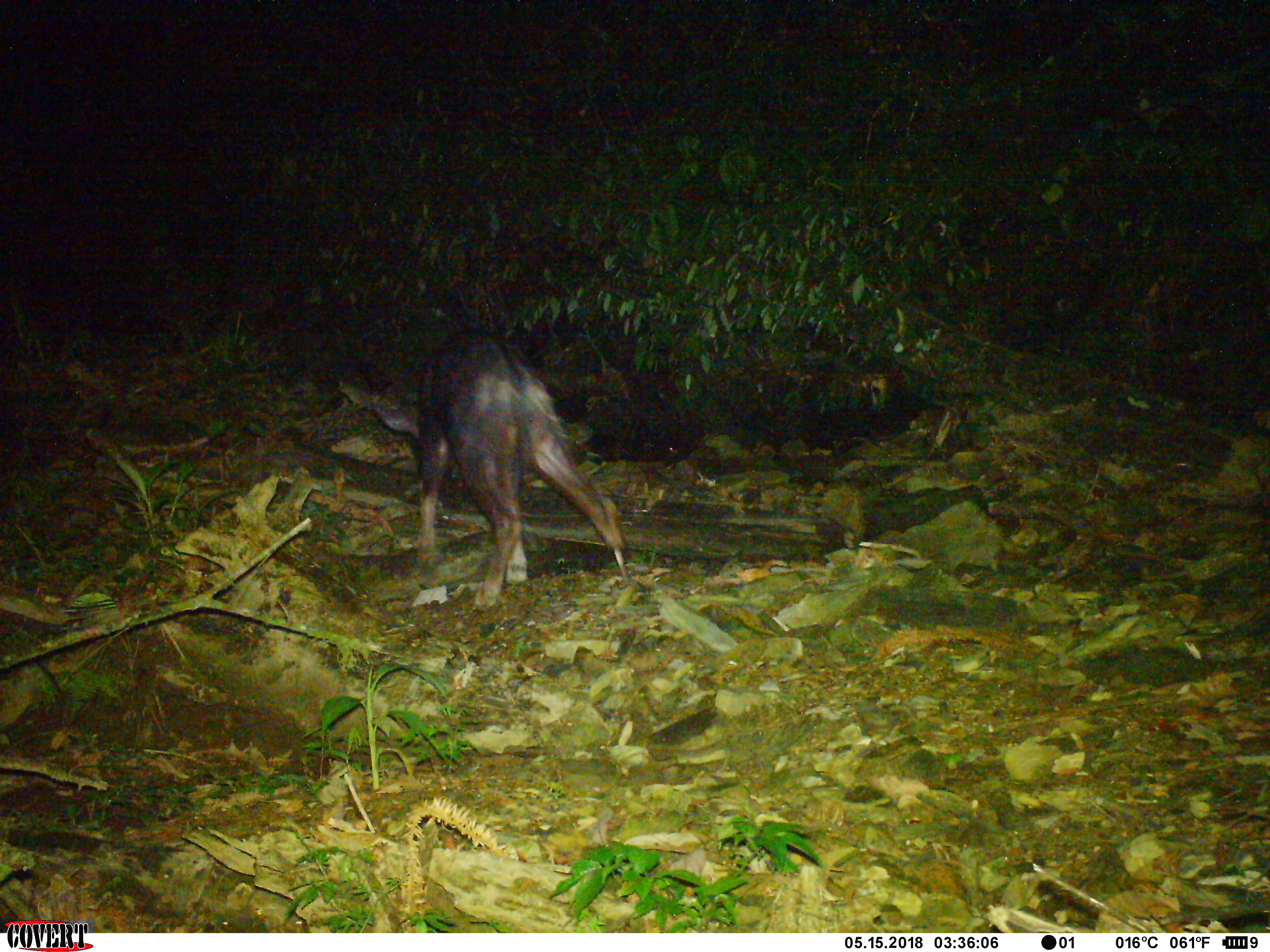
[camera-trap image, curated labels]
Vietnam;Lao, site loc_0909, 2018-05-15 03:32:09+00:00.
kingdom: Animalia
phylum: Chordata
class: Mammalia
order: Artiodactyla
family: Bovidae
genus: Capricornis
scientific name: Capricornis sumatraensis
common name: chinese serow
Chinese serow (Capricornis sumatraensis). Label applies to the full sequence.